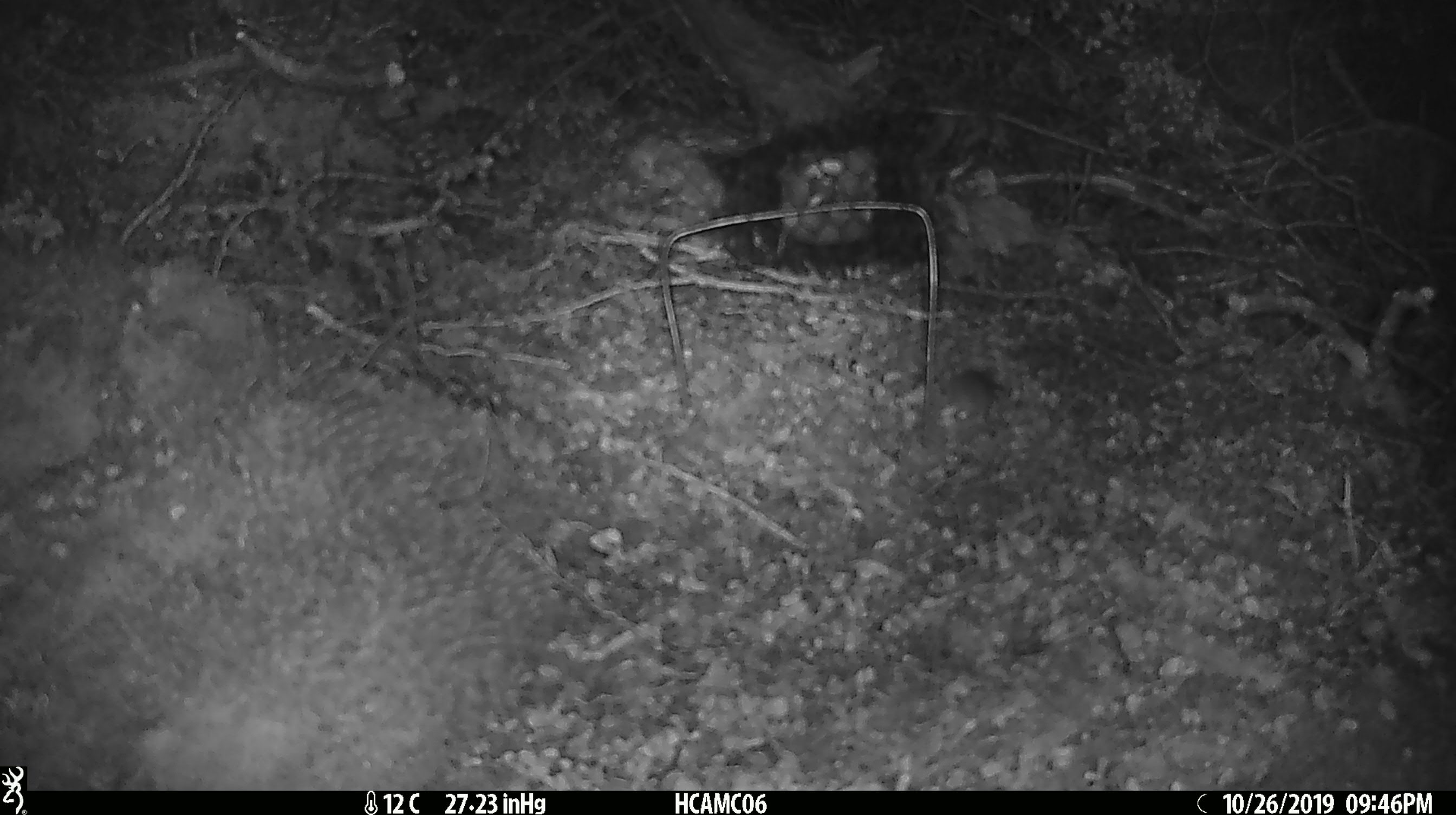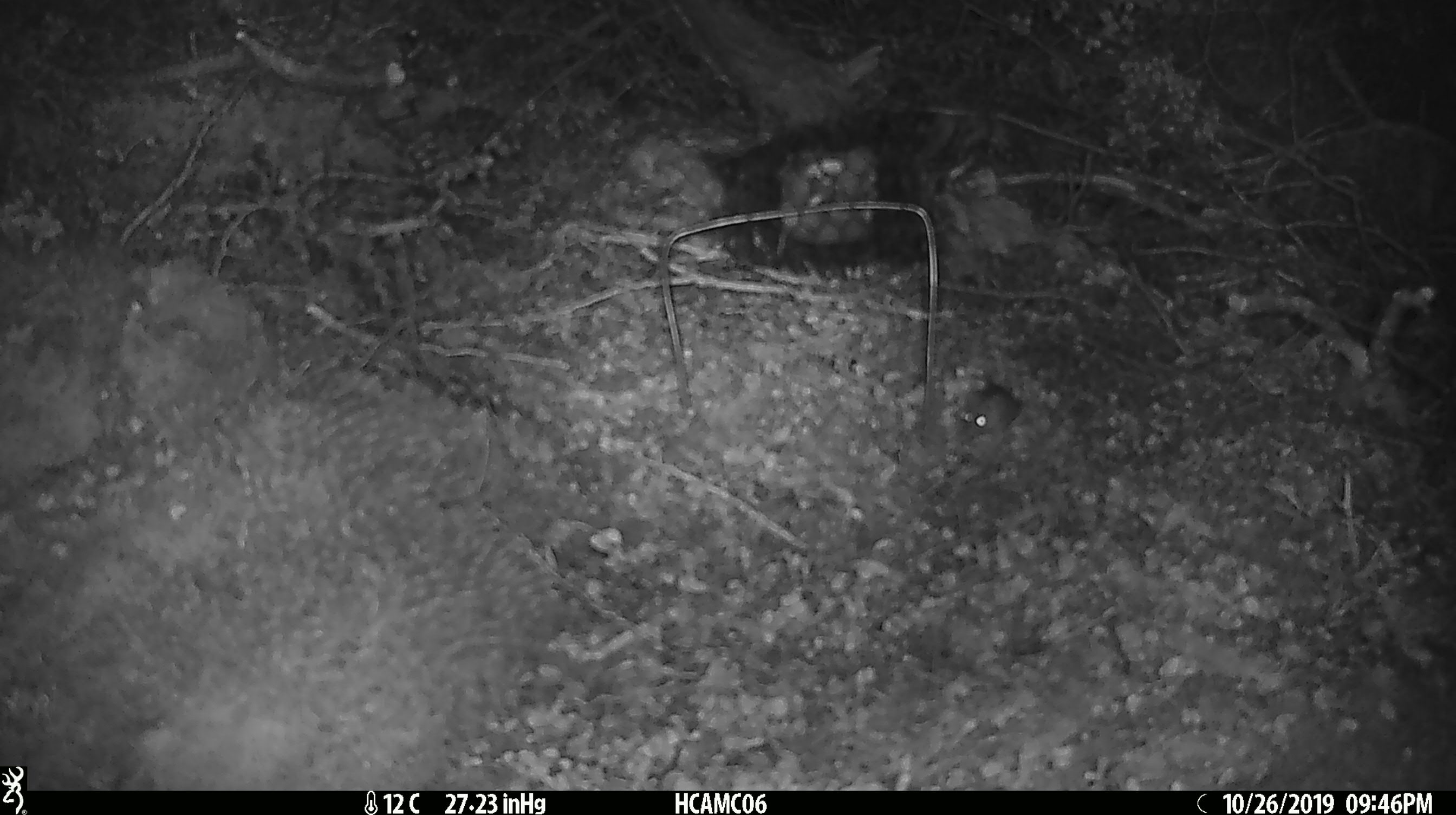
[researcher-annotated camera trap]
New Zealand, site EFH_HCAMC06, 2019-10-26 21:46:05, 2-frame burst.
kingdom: Animalia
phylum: Chordata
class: Mammalia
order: Rodentia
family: Muridae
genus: Mus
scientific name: Mus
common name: mouse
Mouse (Mus).